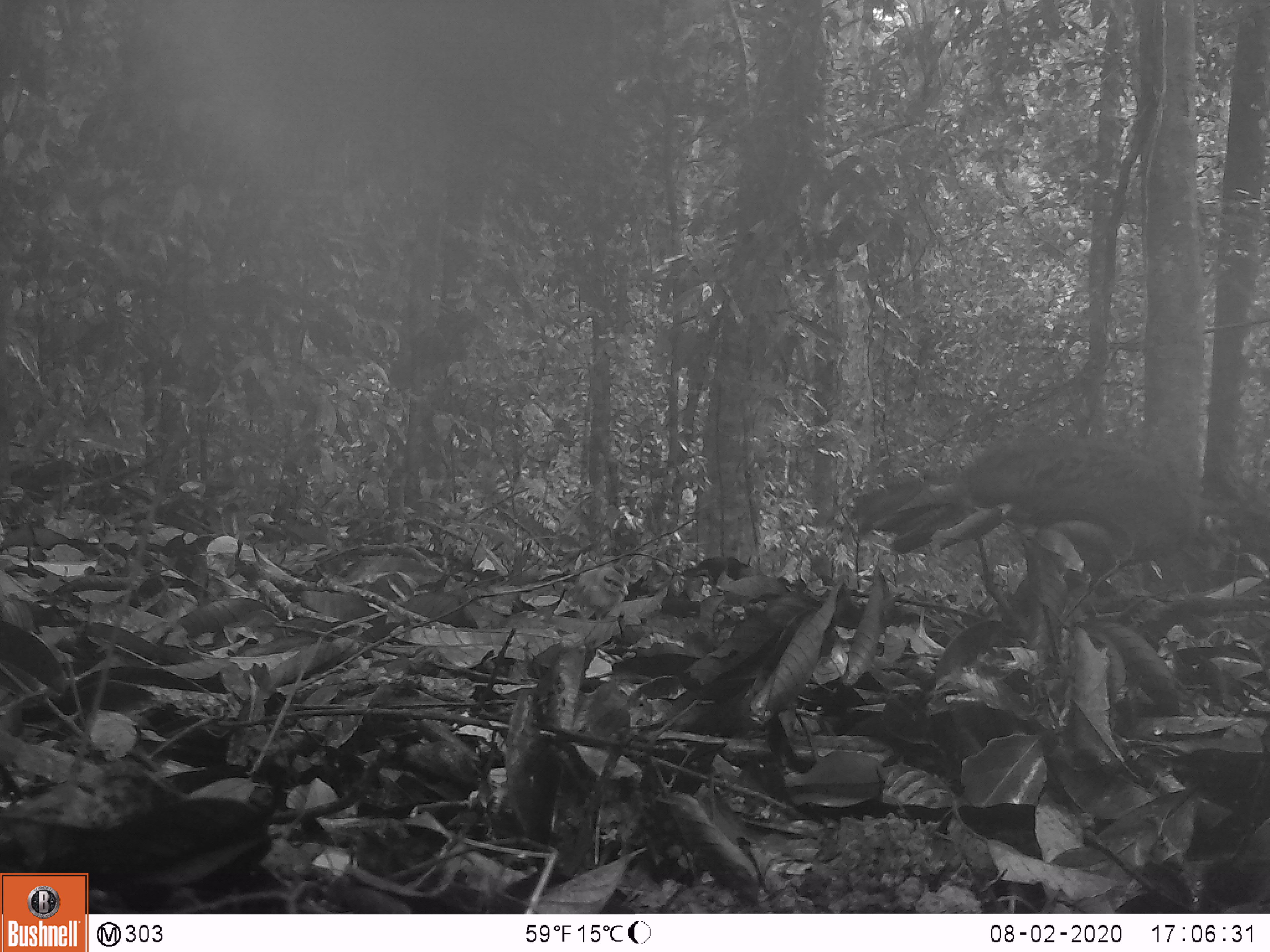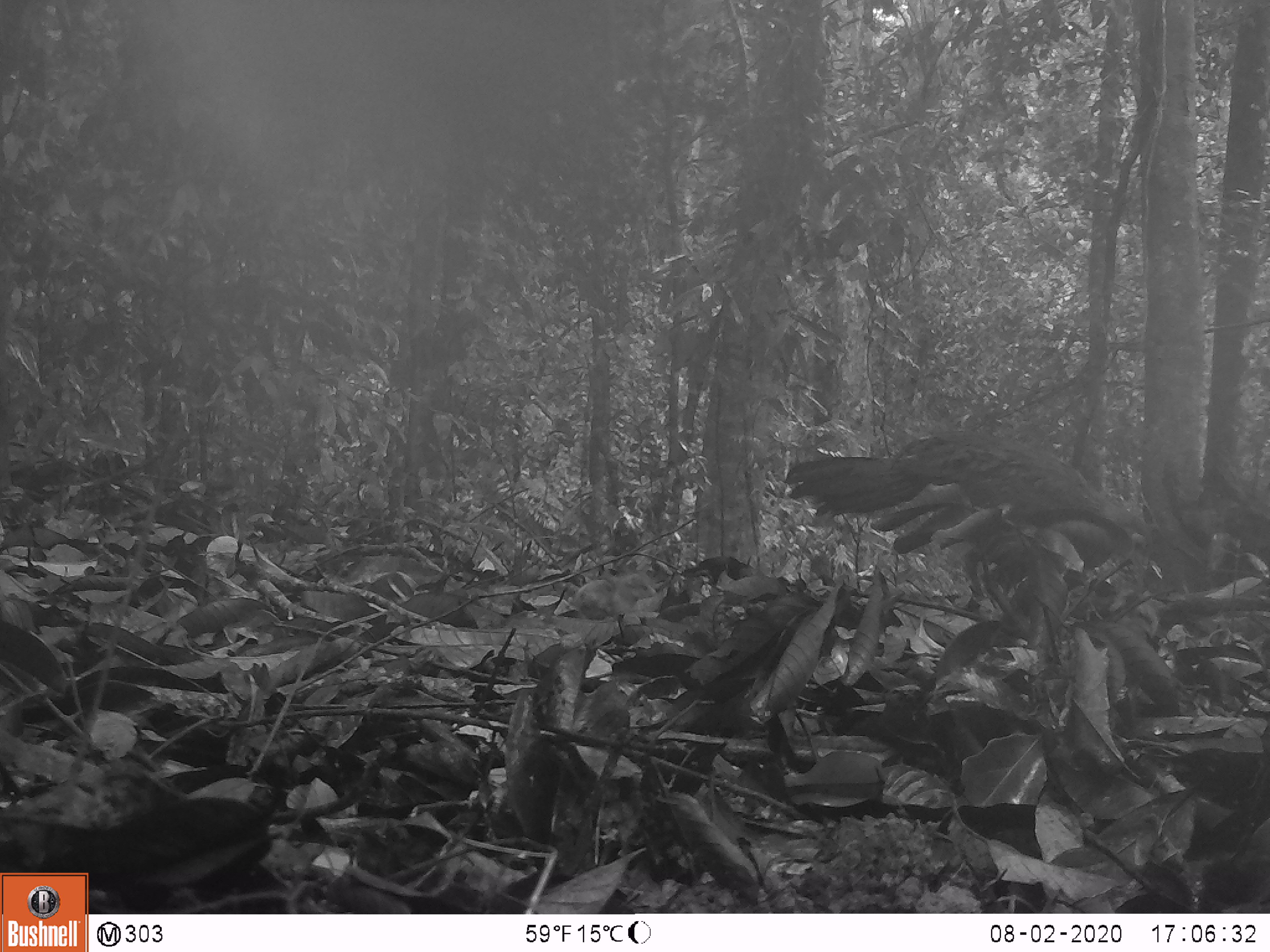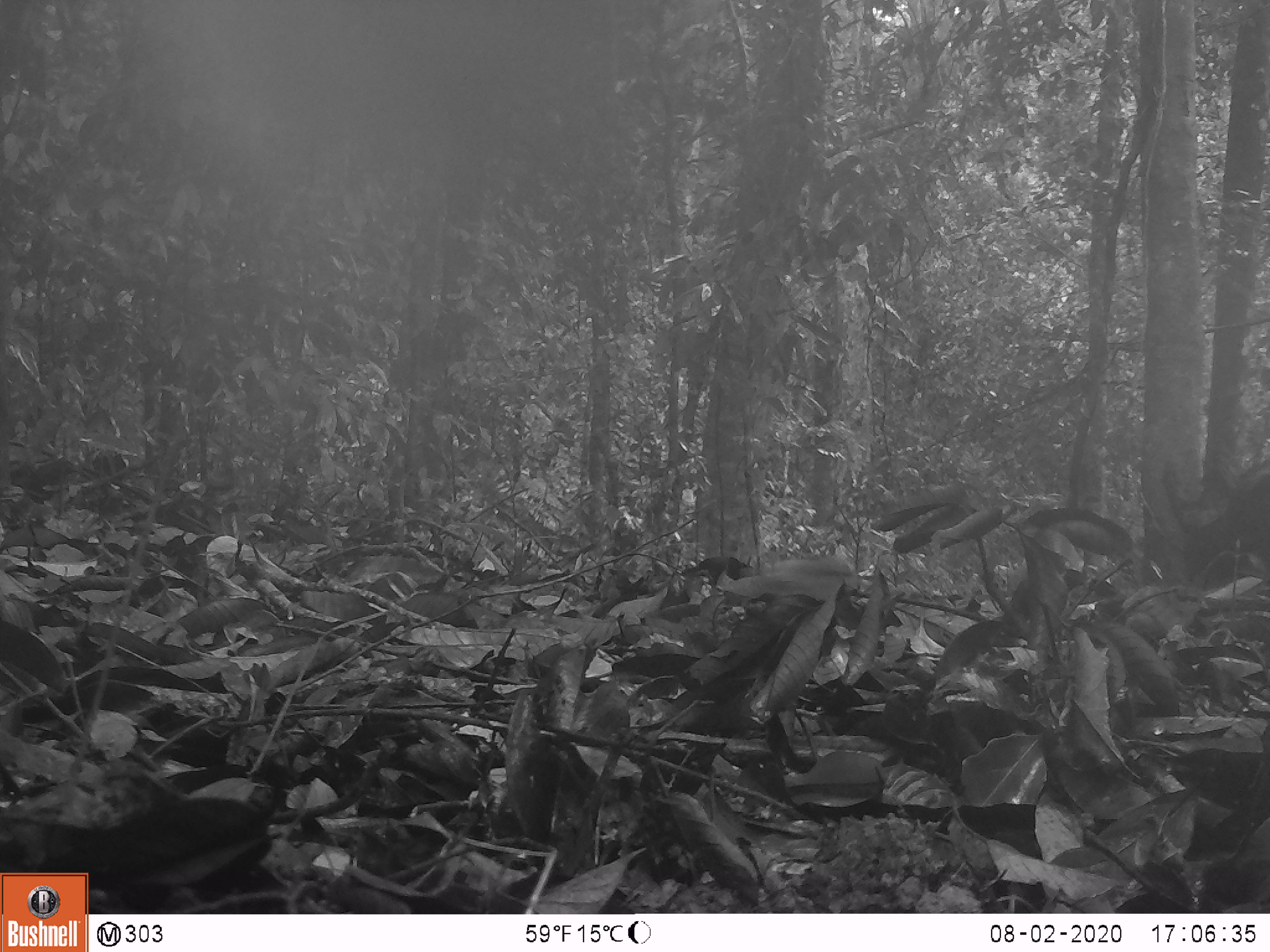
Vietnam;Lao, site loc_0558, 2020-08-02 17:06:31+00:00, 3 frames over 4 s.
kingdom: Animalia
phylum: Chordata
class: Aves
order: Galliformes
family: Phasianidae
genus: Lophura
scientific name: Lophura nycthemera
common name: silver pheasant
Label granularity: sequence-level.